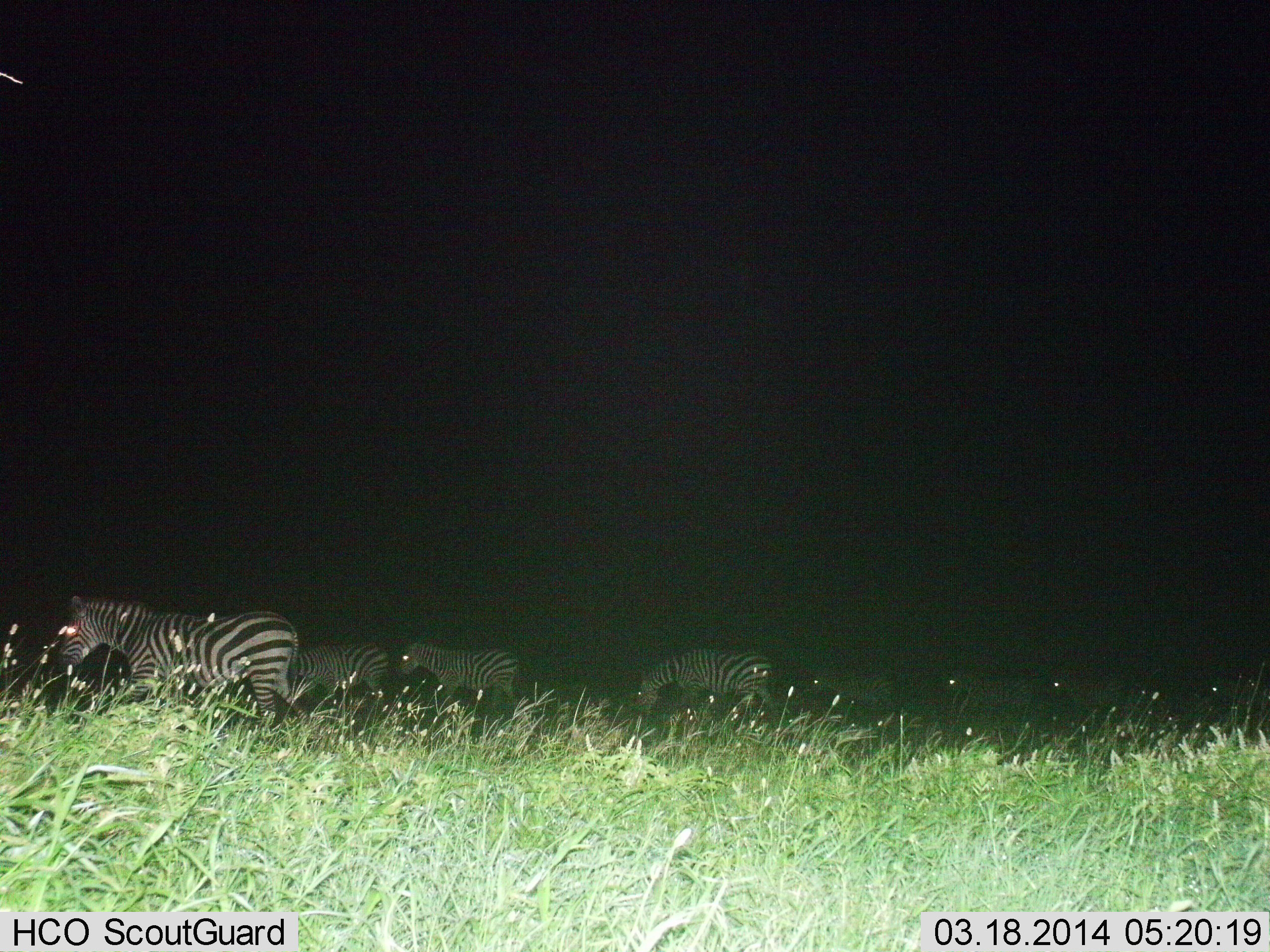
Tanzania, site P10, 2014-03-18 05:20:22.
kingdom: Animalia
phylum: Chordata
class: Mammalia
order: Perissodactyla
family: Equidae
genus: Equus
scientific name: Equus quagga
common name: plains zebra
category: zebra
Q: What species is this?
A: Zebra (plains zebra) (Equus quagga).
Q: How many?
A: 8.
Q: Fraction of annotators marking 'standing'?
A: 30%.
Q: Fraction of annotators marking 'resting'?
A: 0%.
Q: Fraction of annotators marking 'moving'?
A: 70%.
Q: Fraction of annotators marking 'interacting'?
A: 0%.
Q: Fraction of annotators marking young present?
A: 0%.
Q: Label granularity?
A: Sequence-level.